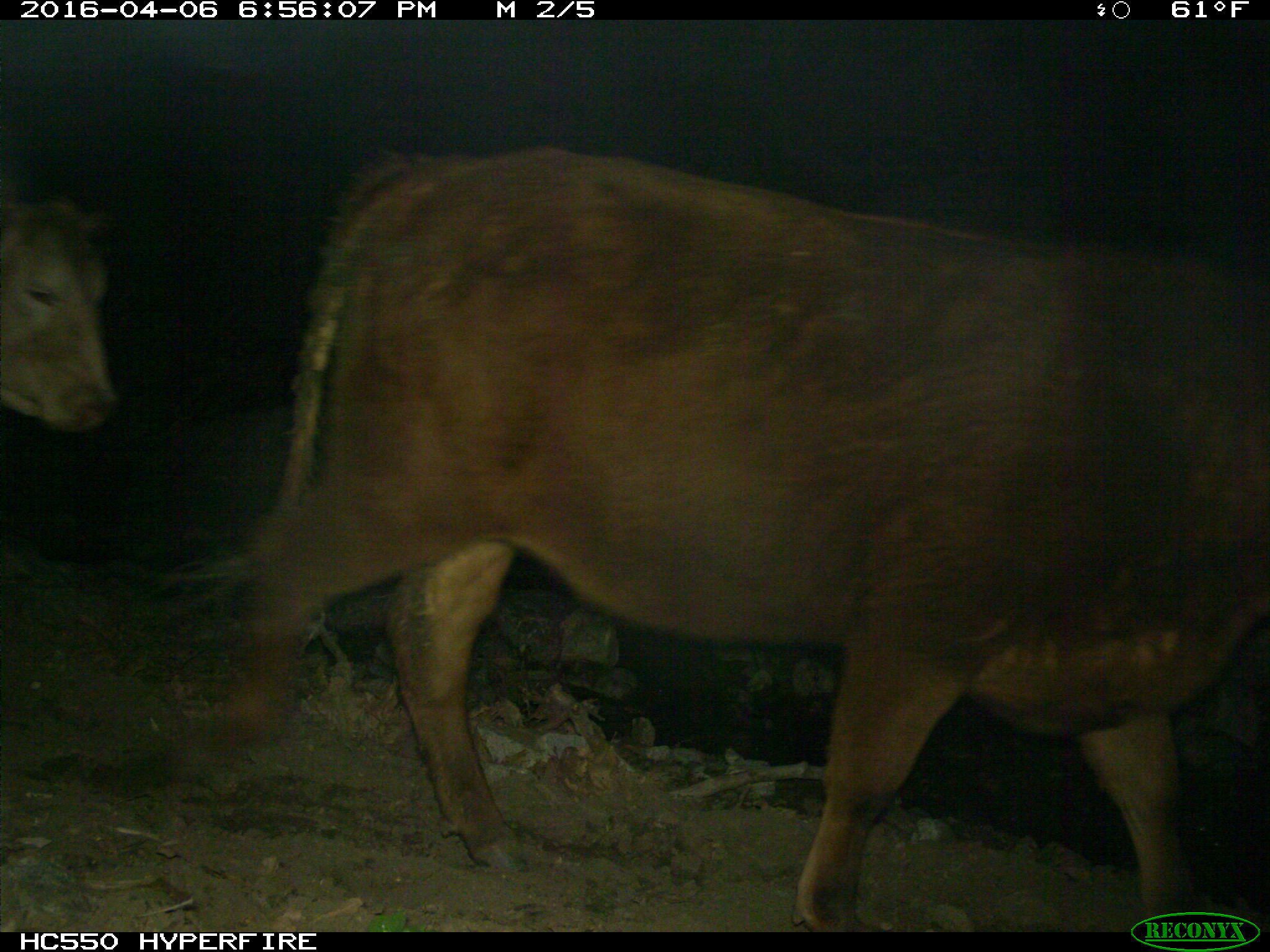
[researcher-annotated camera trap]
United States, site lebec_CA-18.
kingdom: Animalia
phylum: Chordata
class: Mammalia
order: Artiodactyla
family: Bovidae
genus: Bos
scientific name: Bos taurus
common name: domestic cow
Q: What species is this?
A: Bos taurus (domestic cow).